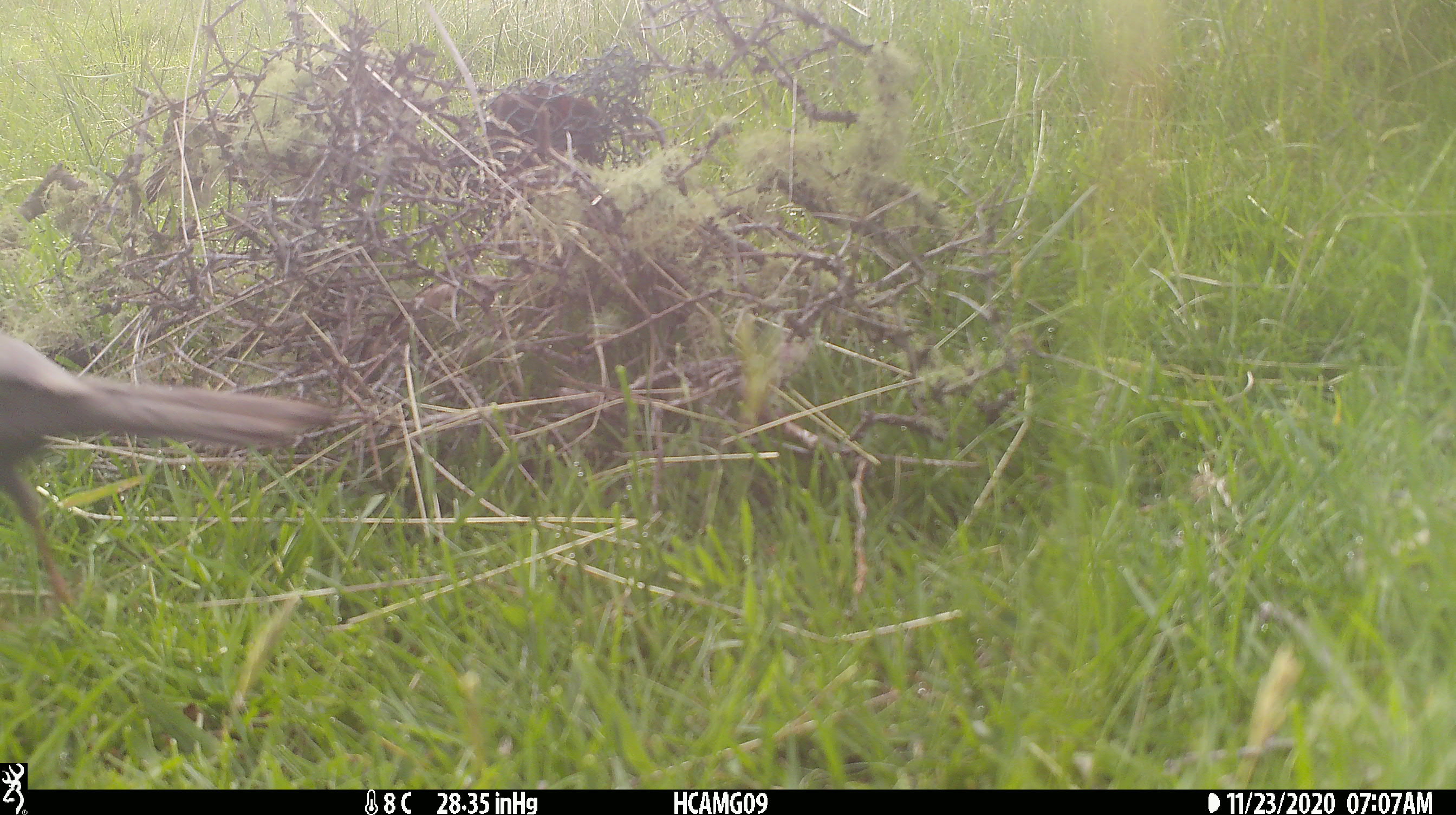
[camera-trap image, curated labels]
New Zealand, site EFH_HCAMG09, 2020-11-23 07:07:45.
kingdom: Animalia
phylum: Chordata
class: Aves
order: Passeriformes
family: Turdidae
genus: Turdus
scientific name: Turdus philomelos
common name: song thrush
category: thrush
Thrush (song thrush) (Turdus philomelos).